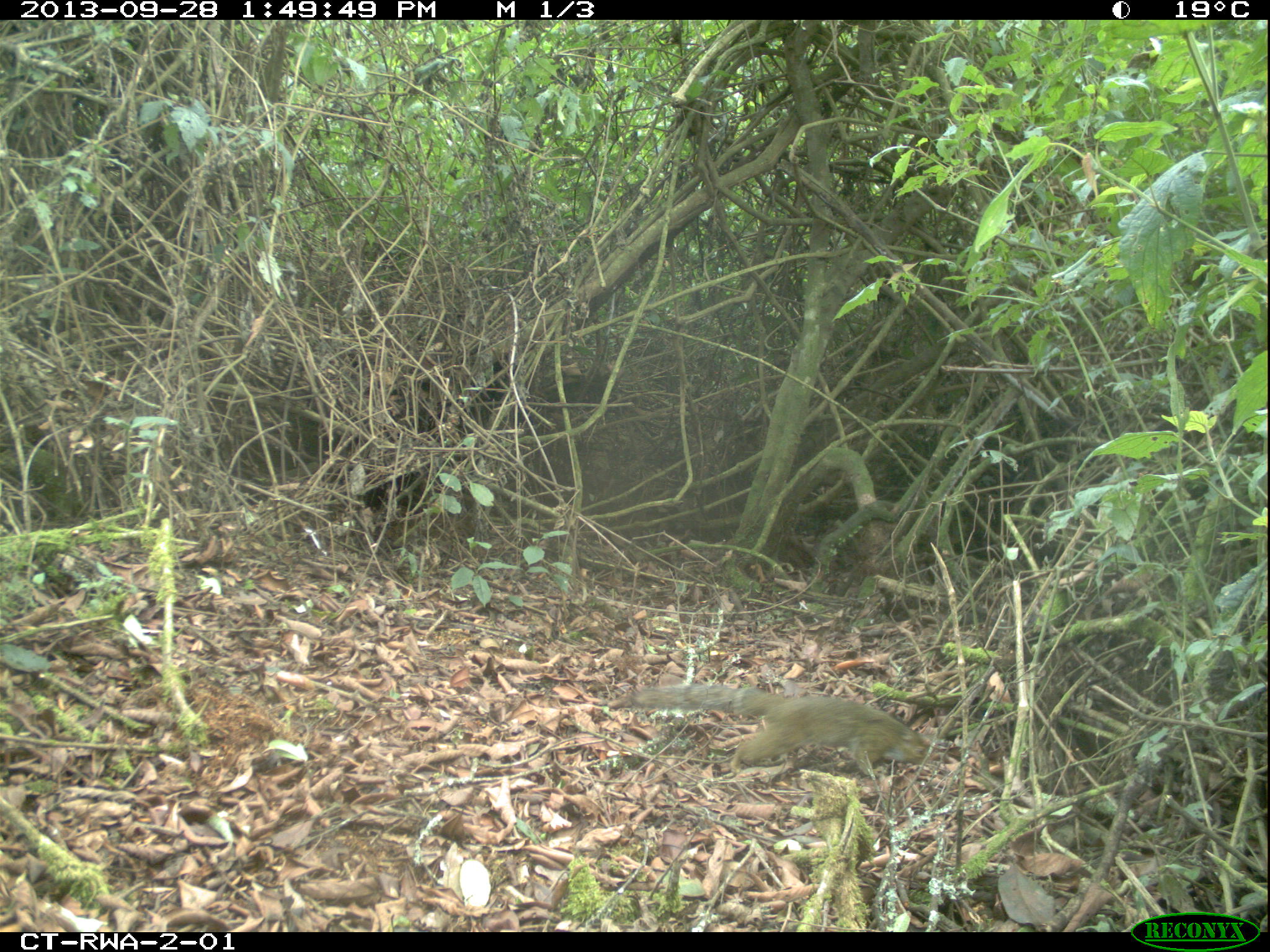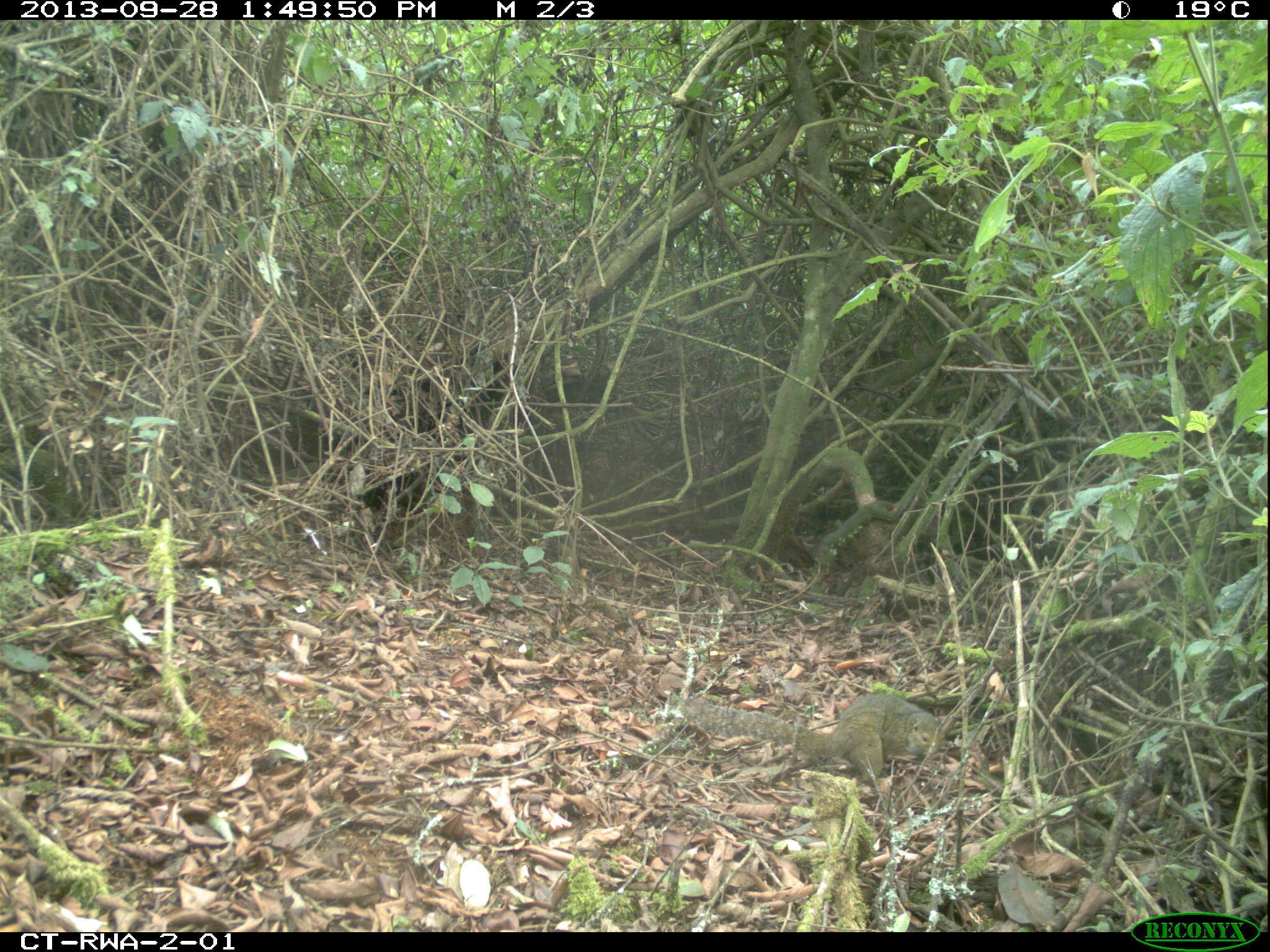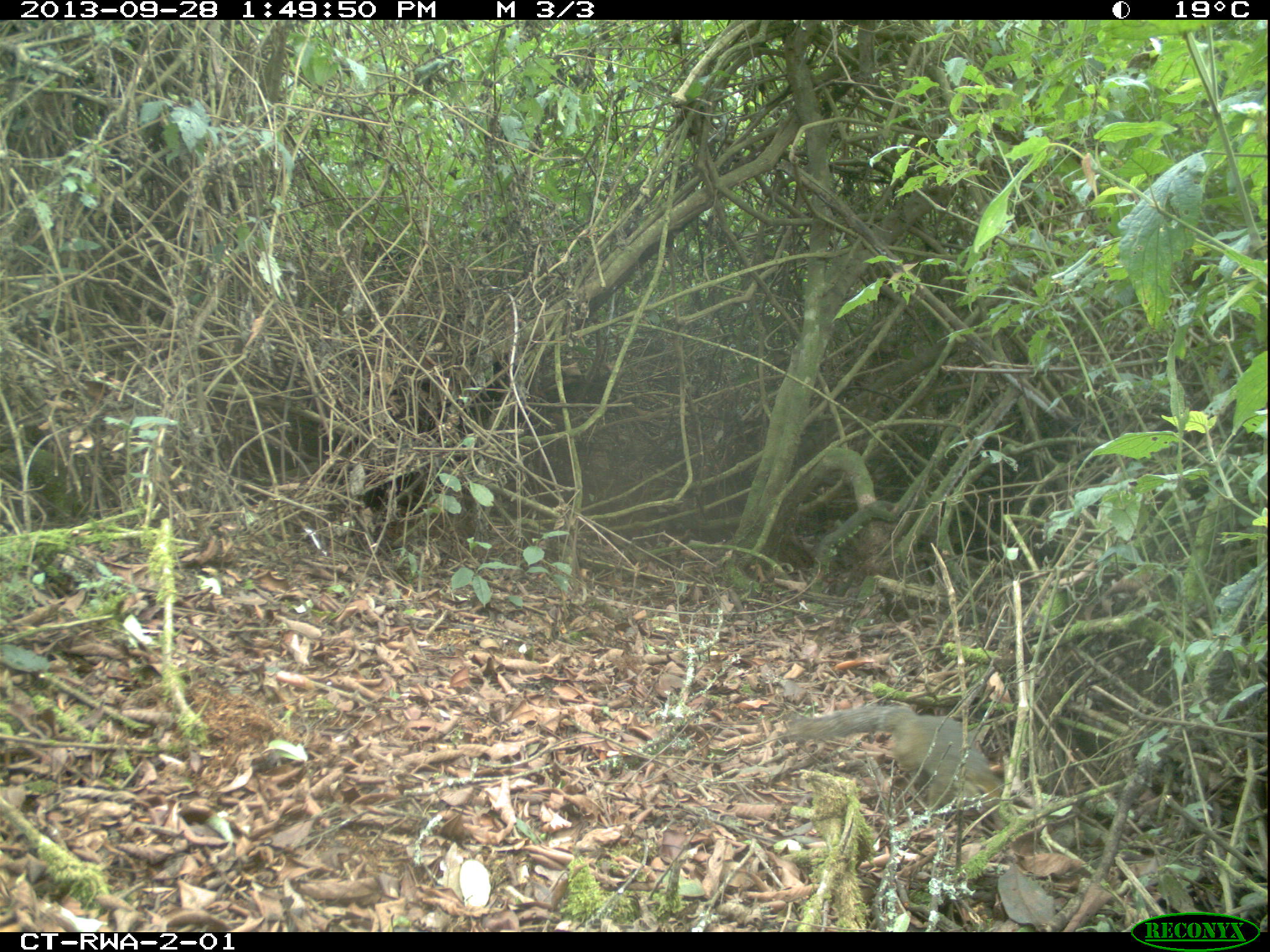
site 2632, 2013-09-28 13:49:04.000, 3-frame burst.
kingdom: Animalia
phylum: Chordata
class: Mammalia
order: Rodentia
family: Sciuridae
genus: Funisciurus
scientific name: Funisciurus carruthersi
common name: carruther's mountain squirrel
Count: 1.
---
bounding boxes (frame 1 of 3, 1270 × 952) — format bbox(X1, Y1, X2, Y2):
funisciurus carruthersi: bbox(628, 681, 934, 774)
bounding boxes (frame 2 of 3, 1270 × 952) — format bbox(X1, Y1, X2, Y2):
funisciurus carruthersi: bbox(676, 692, 948, 783)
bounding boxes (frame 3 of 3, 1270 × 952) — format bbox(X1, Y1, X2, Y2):
funisciurus carruthersi: bbox(783, 703, 1005, 812)